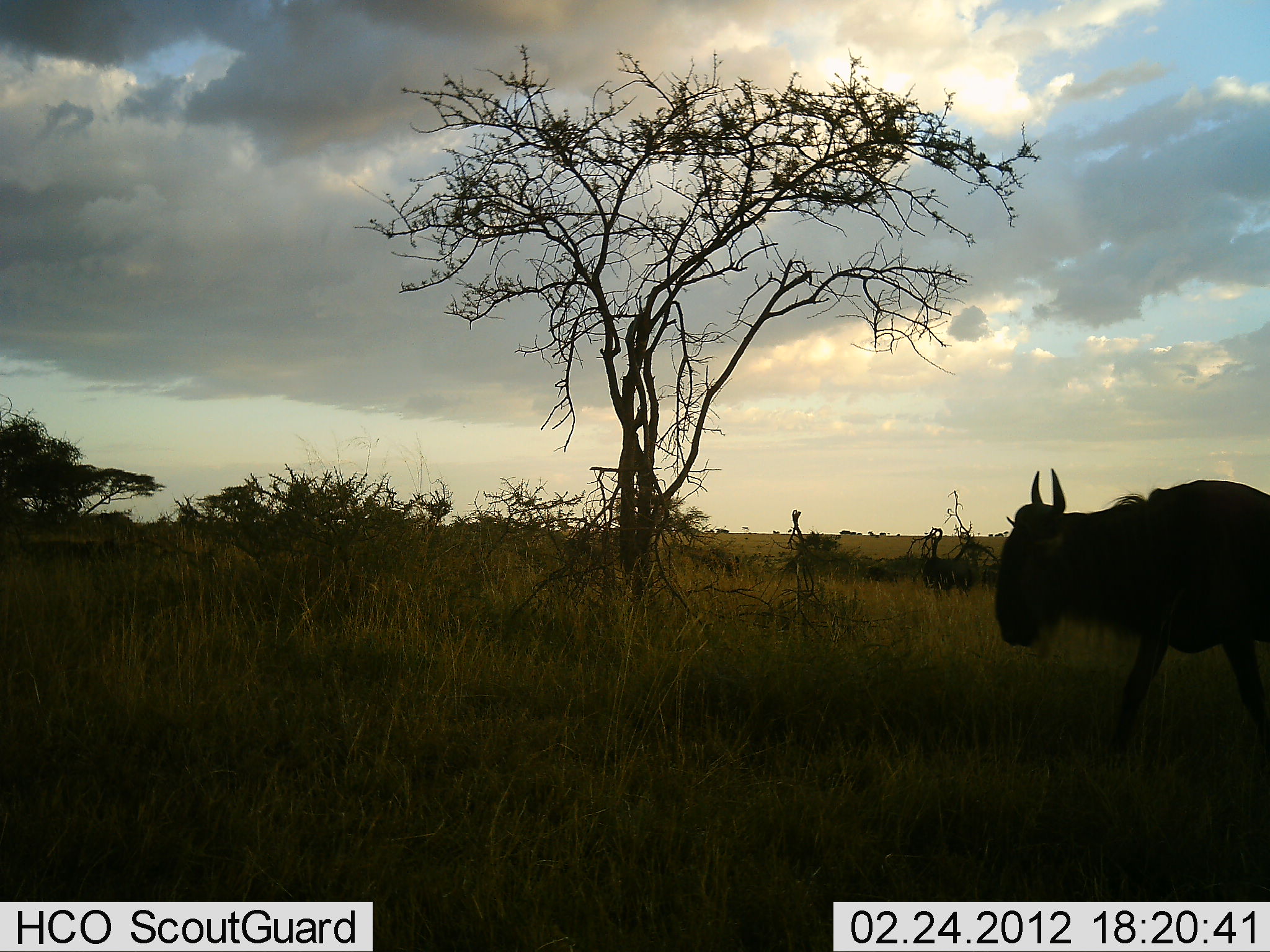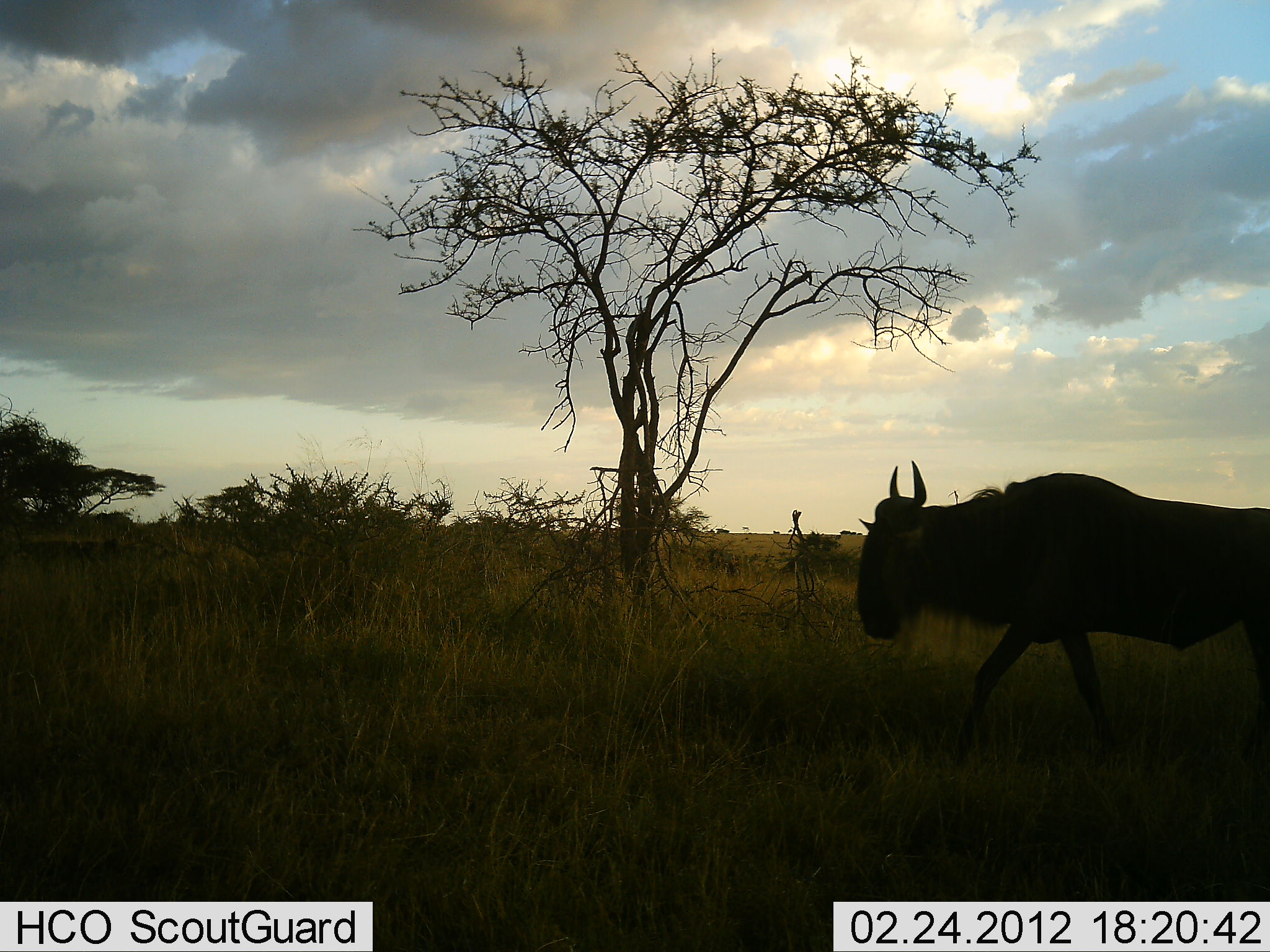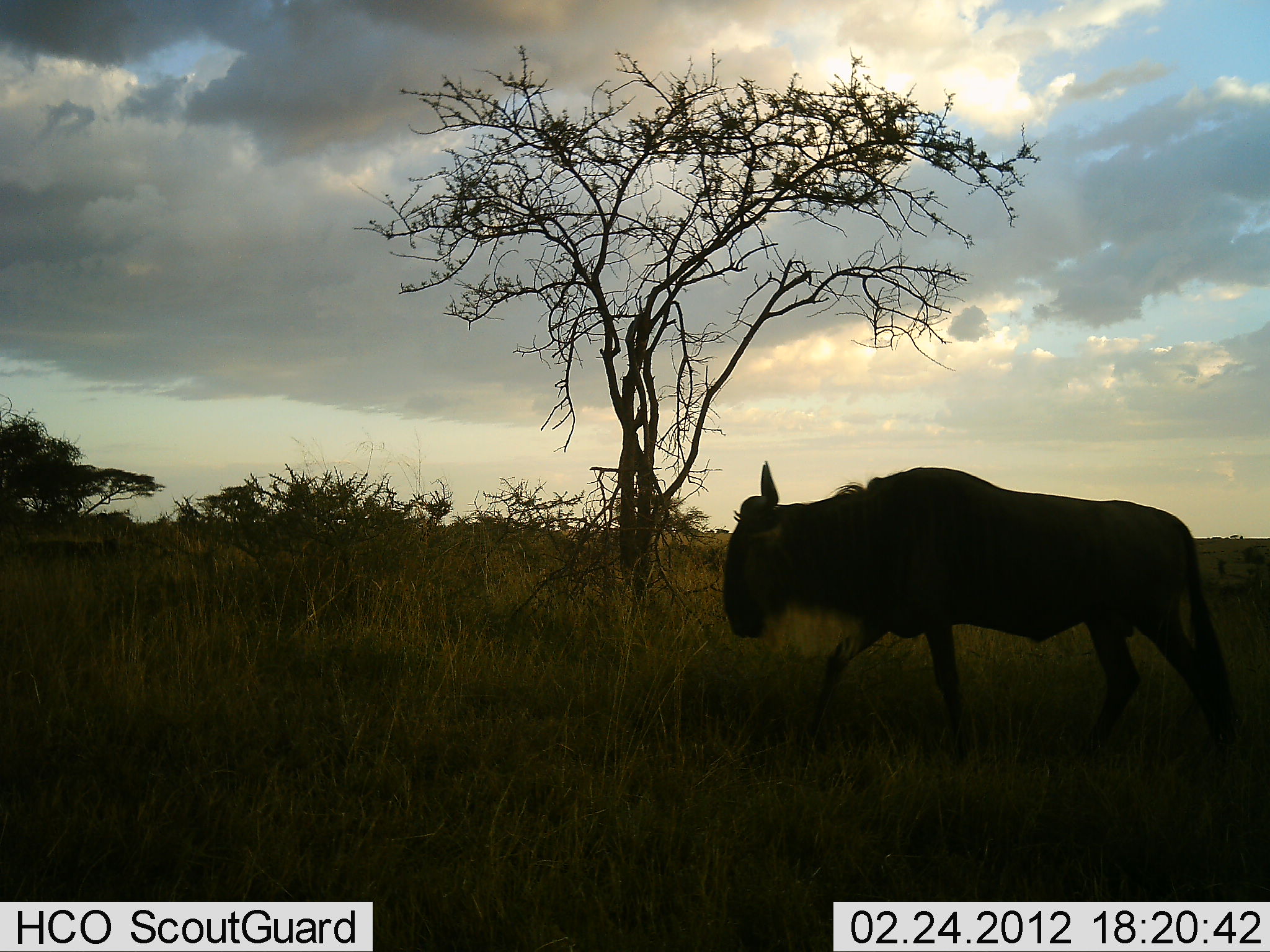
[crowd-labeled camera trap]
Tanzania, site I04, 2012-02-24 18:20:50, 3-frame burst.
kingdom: Animalia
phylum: Chordata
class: Mammalia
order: Artiodactyla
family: Bovidae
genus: Connochaetes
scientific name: Connochaetes taurinus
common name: blue wildebeest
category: wildebeest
Wildebeest (blue wildebeest) (Connochaetes taurinus), count 1. Behavior (volunteer vote fractions): standing 0%, resting 0%, moving 100%, interacting 0%. Young present (vote fraction): 0%. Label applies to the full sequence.